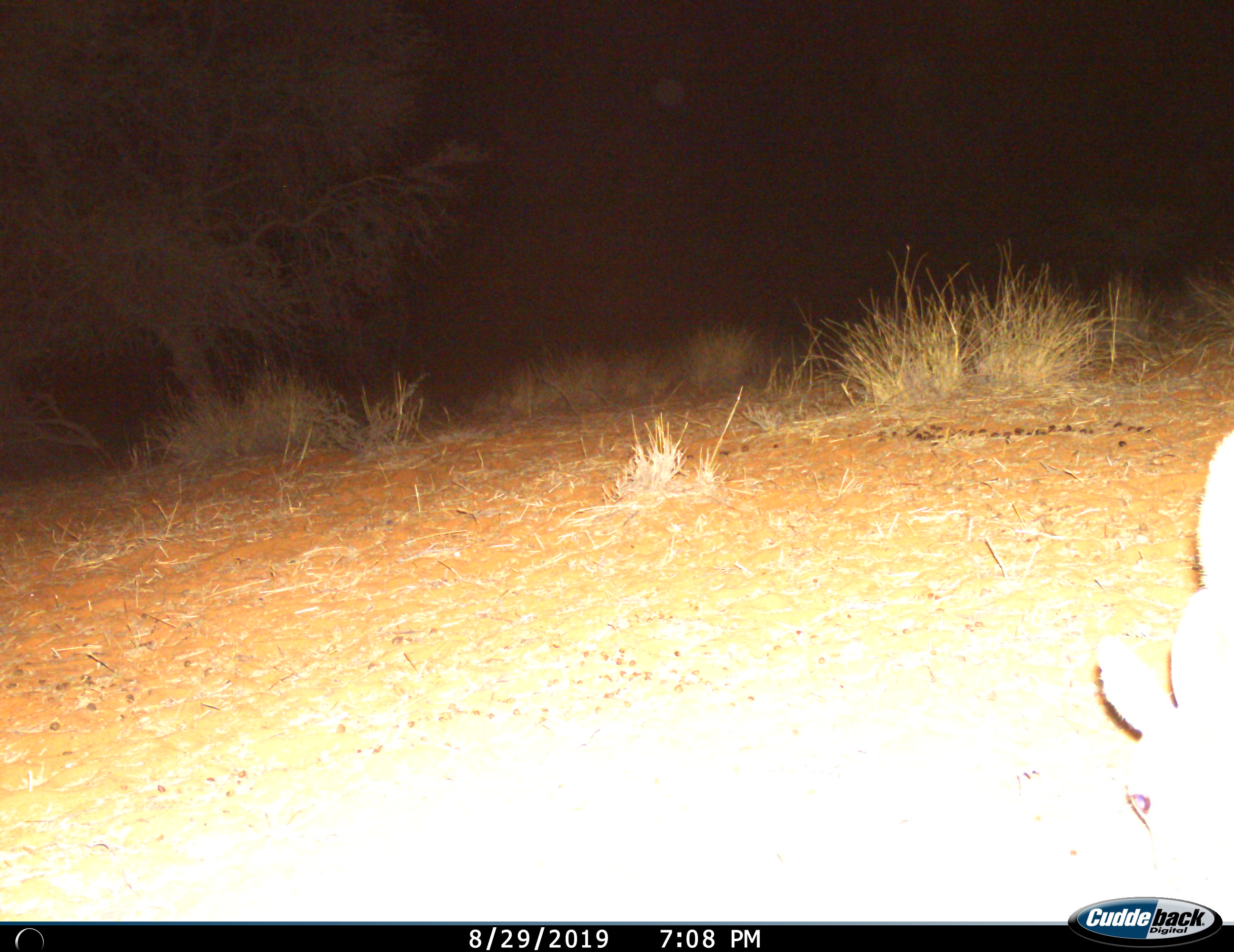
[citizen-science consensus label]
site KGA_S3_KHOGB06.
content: unidentified animal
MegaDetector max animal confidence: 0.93